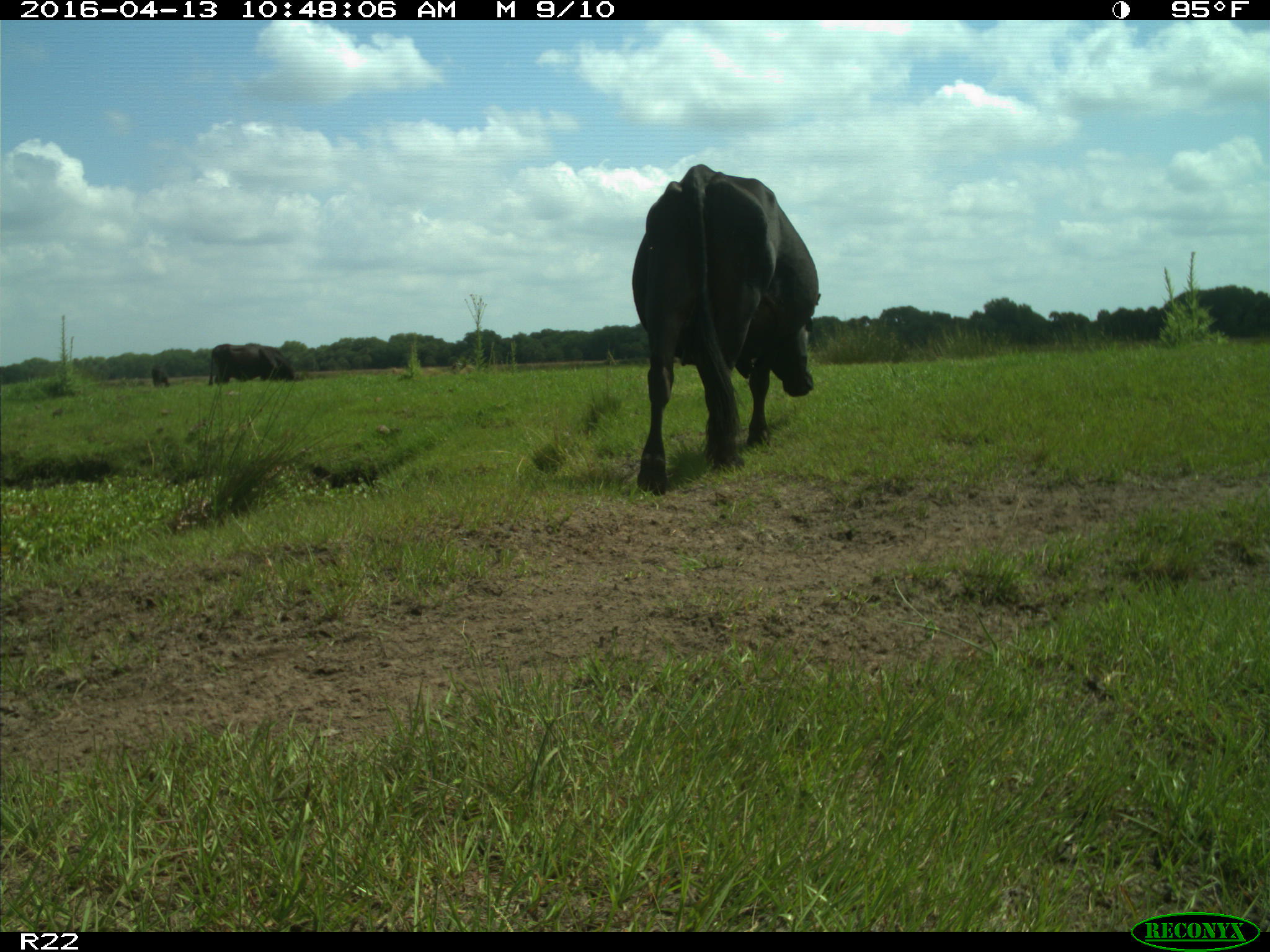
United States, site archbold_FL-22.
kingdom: Animalia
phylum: Chordata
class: Mammalia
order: Artiodactyla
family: Bovidae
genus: Bos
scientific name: Bos taurus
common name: domestic cow